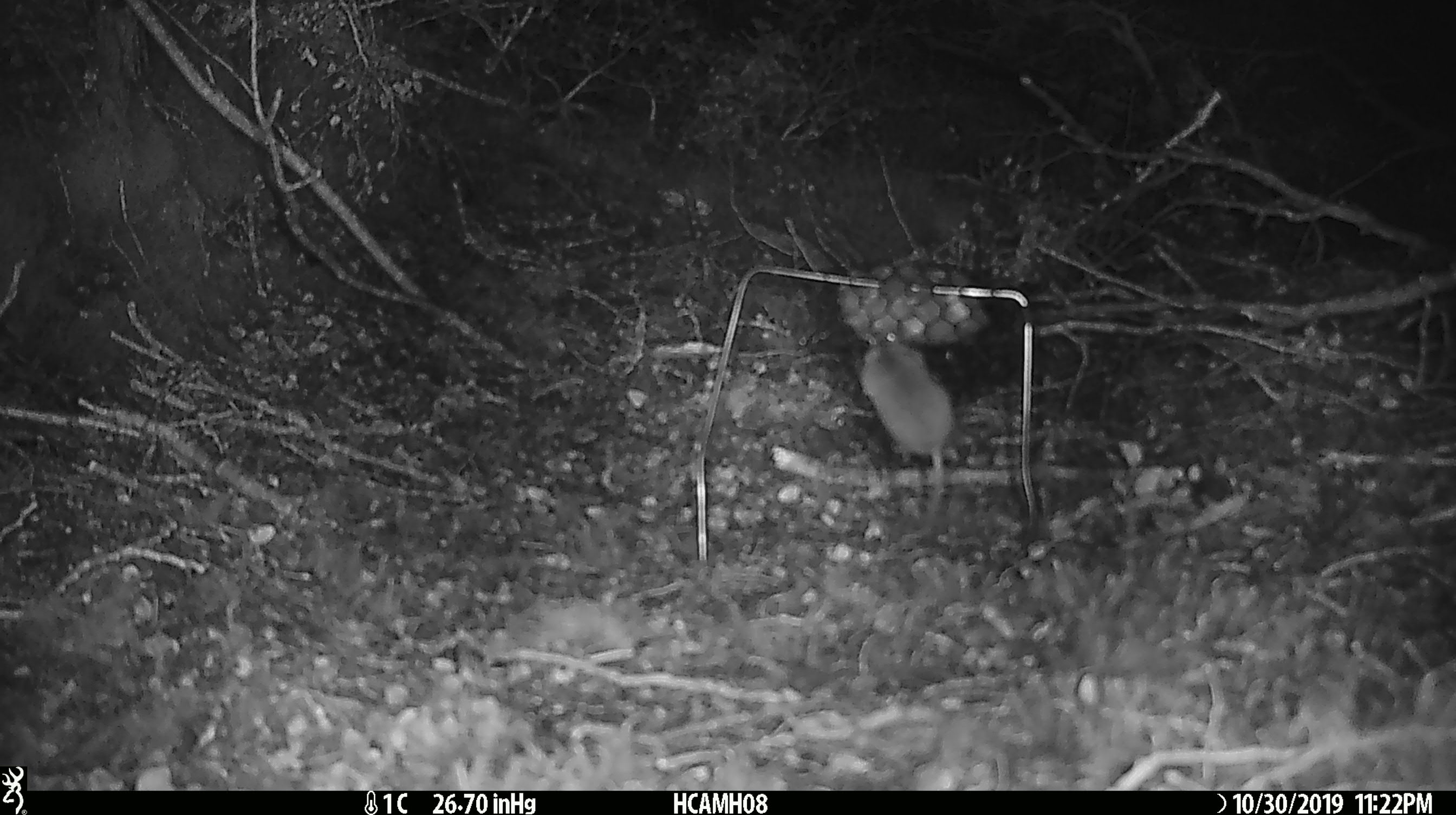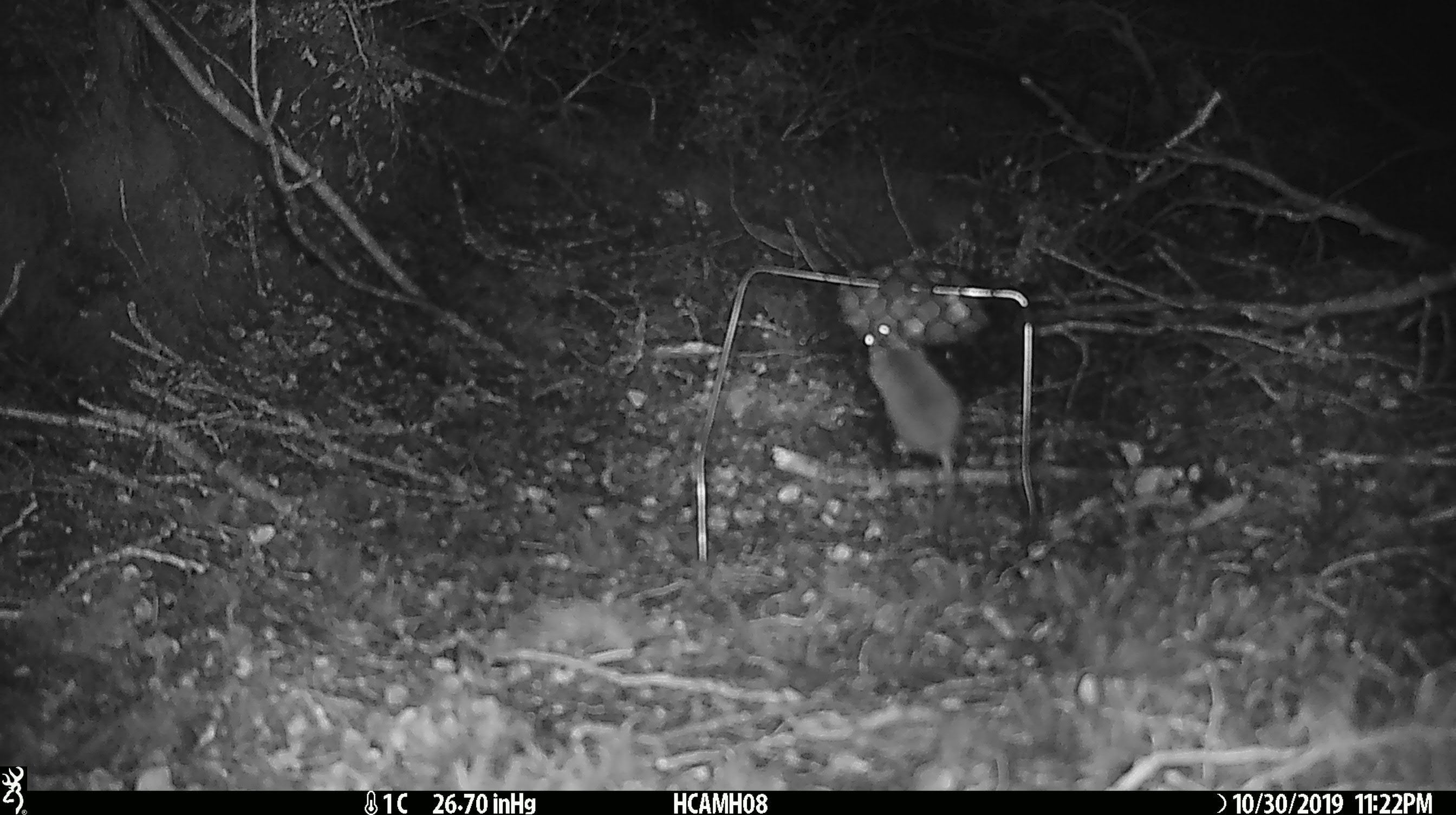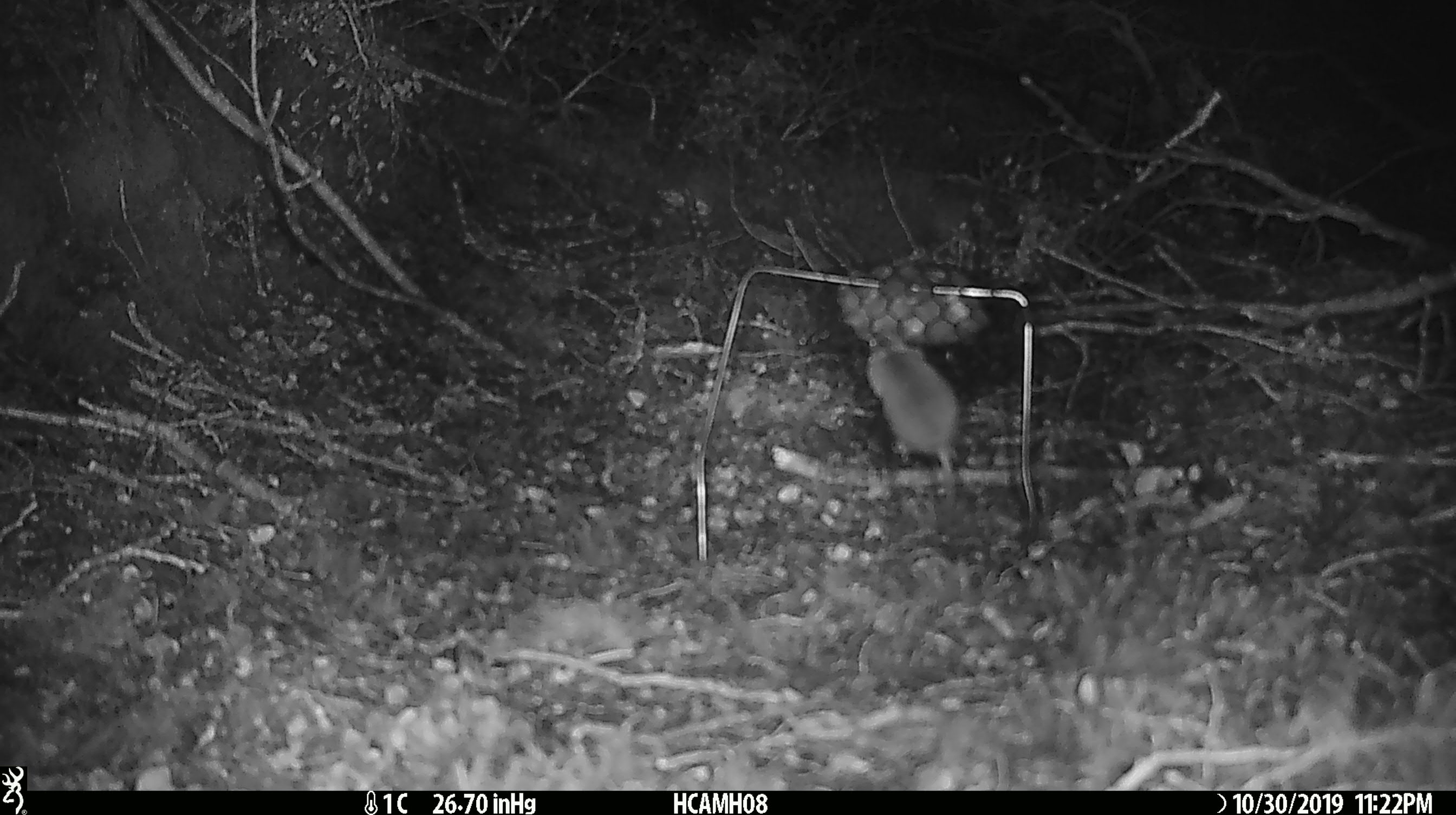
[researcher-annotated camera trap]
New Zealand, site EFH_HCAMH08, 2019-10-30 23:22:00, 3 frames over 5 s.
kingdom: Animalia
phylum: Chordata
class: Mammalia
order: Rodentia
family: Muridae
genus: Mus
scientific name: Mus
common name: mouse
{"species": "mouse (Mus)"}